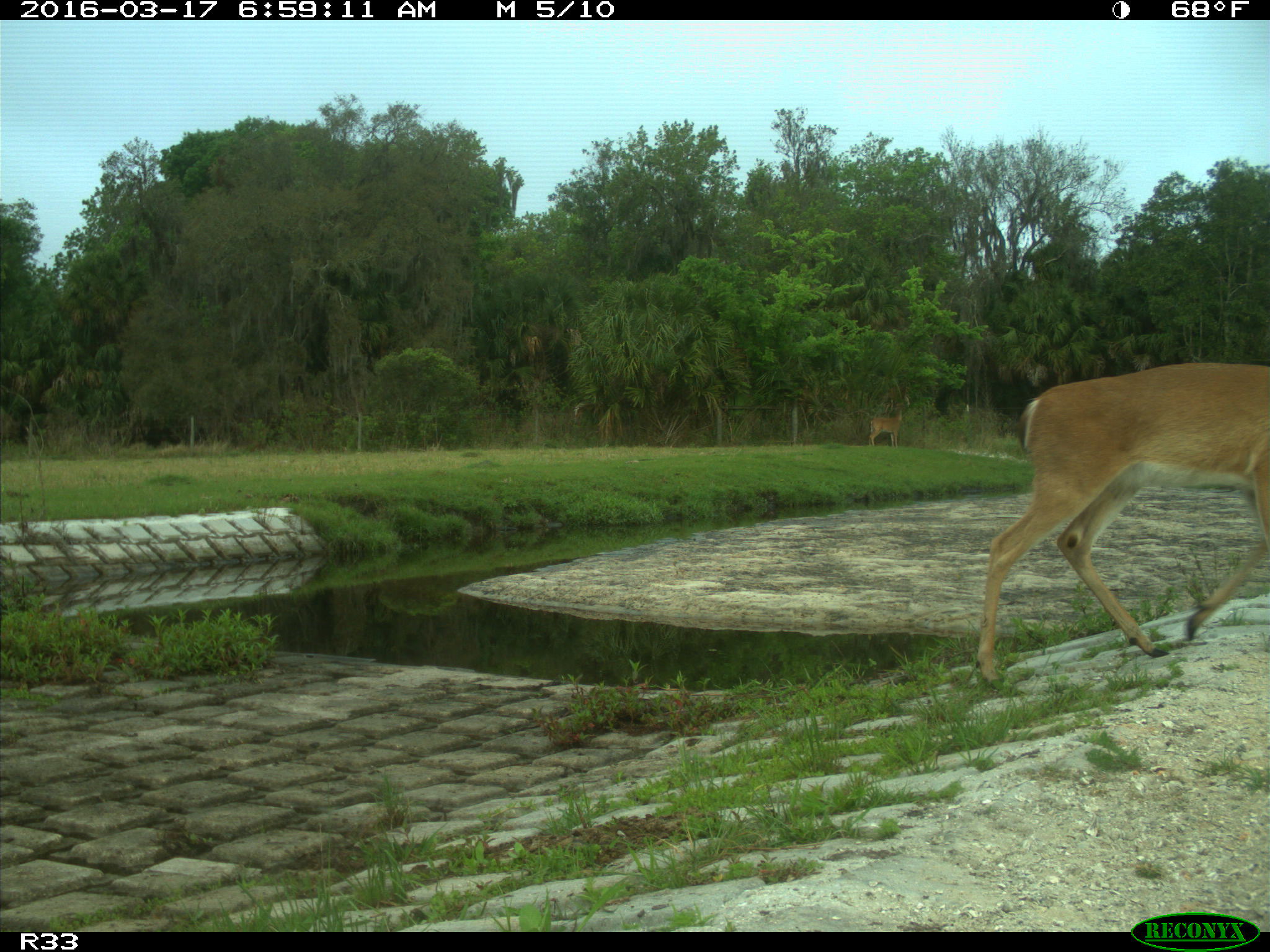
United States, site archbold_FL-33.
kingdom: Animalia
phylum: Chordata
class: Mammalia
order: Artiodactyla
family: Cervidae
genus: Odocoileus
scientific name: Odocoileus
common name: deer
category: unidentified deer